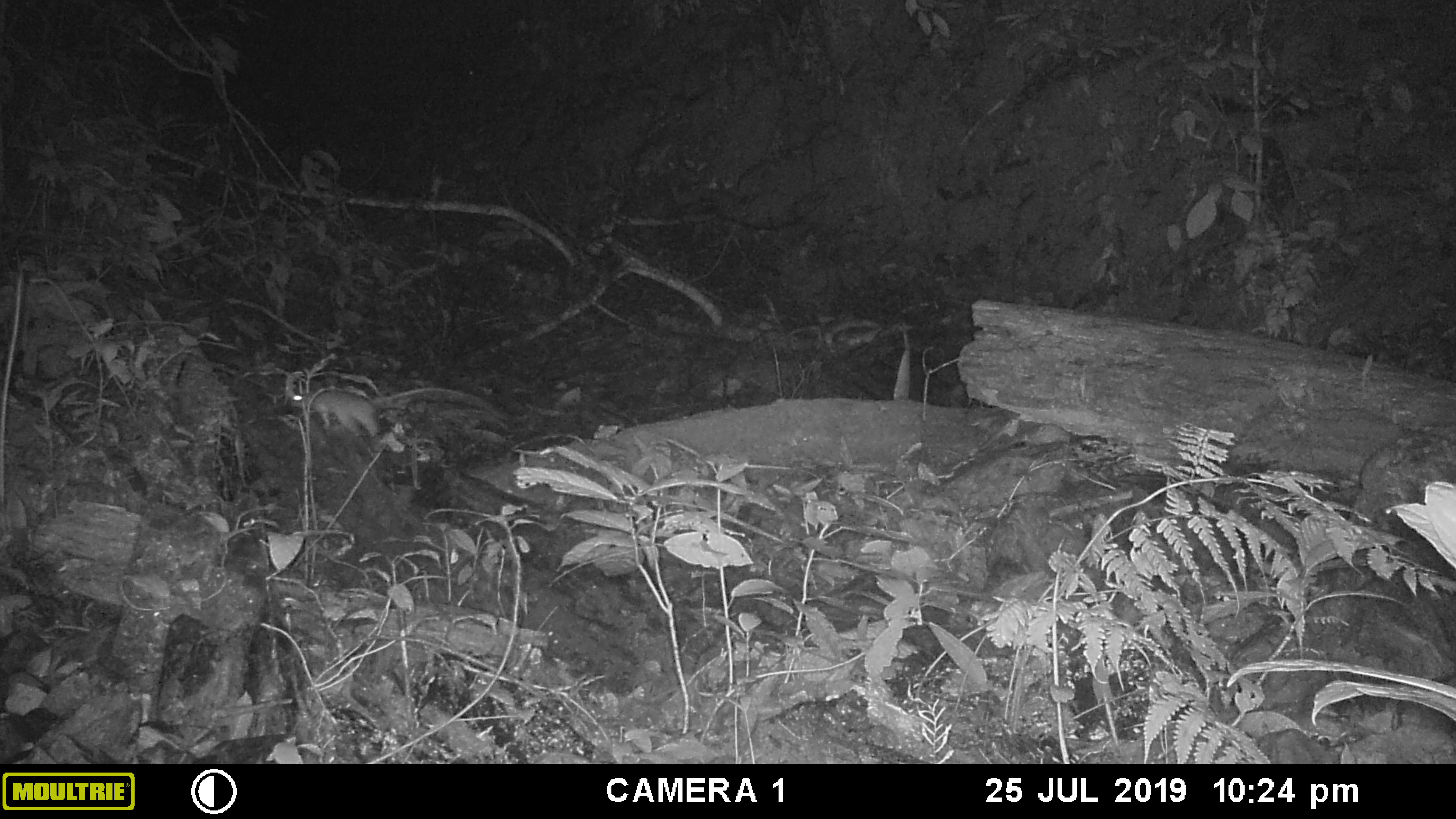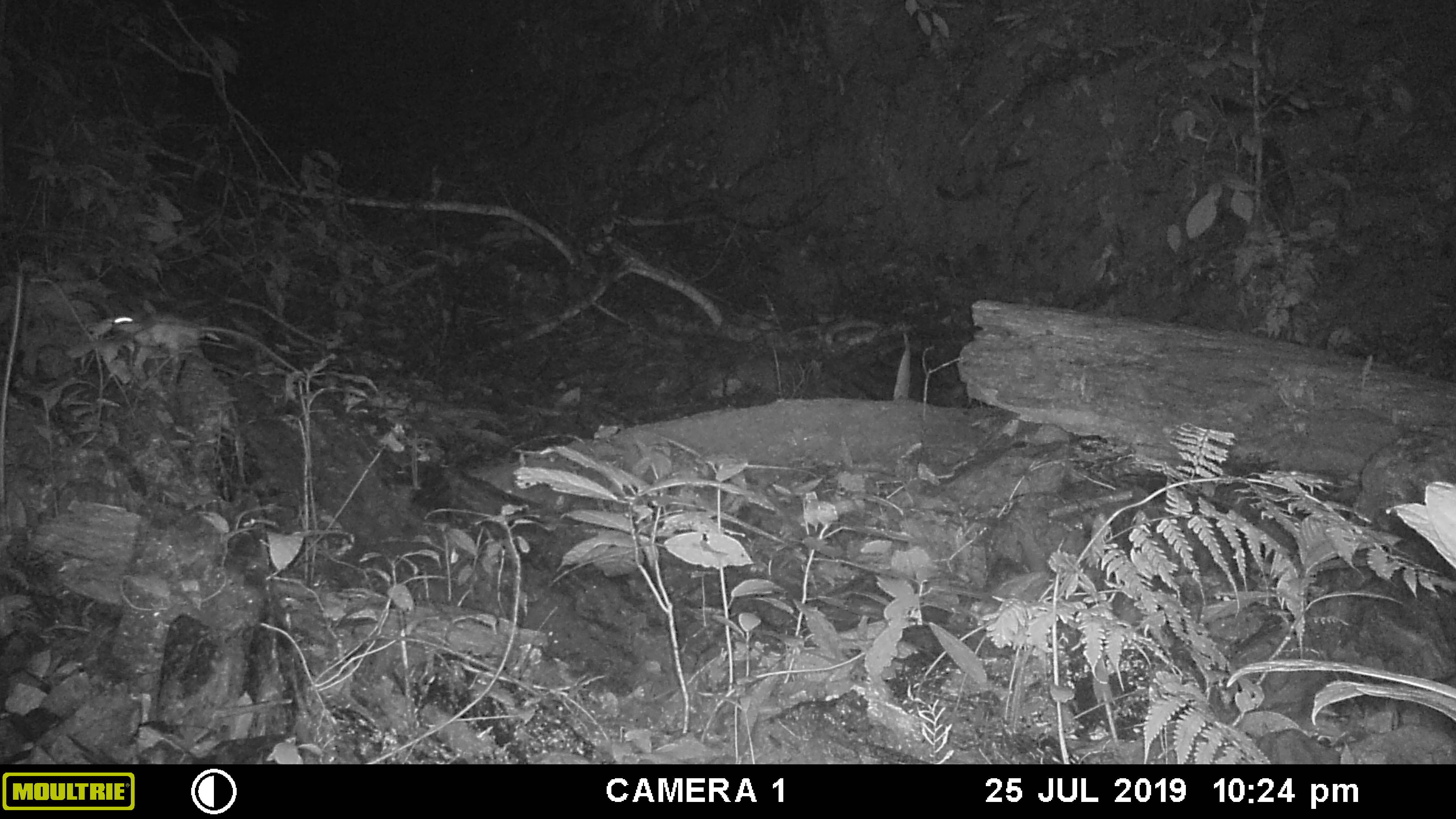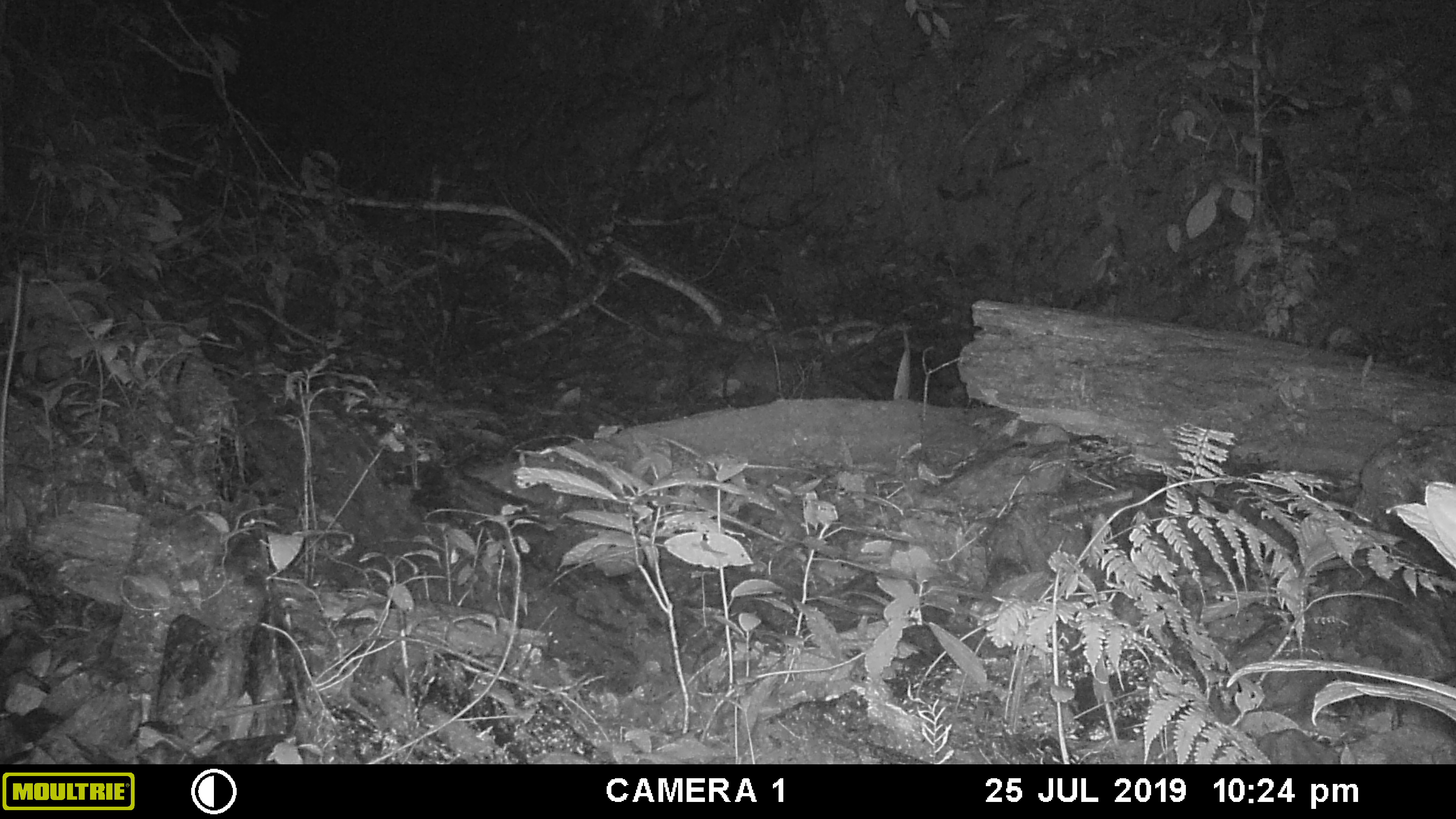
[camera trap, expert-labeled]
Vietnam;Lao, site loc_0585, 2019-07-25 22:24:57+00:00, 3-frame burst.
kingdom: Animalia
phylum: Chordata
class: Mammalia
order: Rodentia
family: Muridae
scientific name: Muridae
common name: old-world mice and rats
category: unidentified murid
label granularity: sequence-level